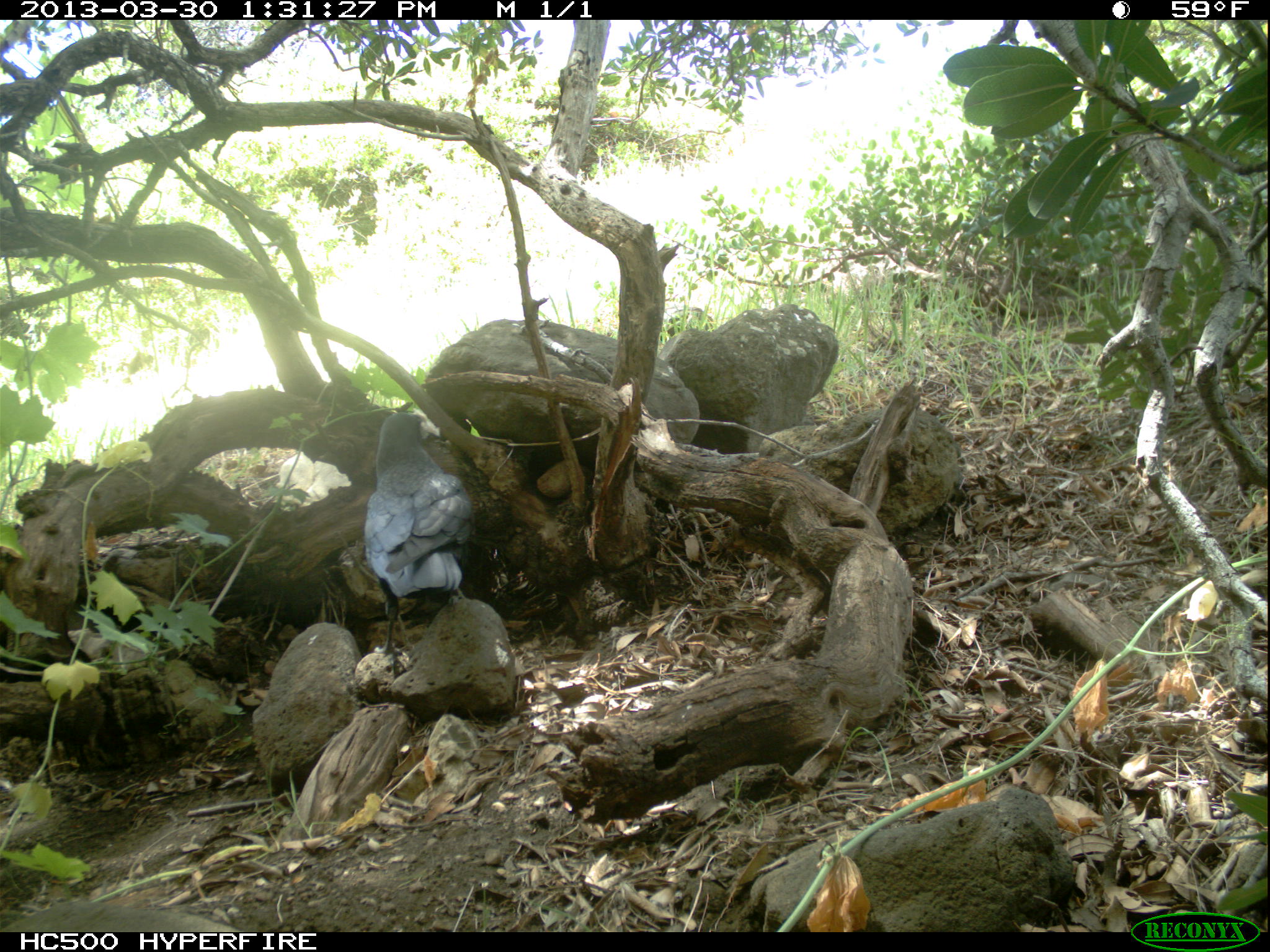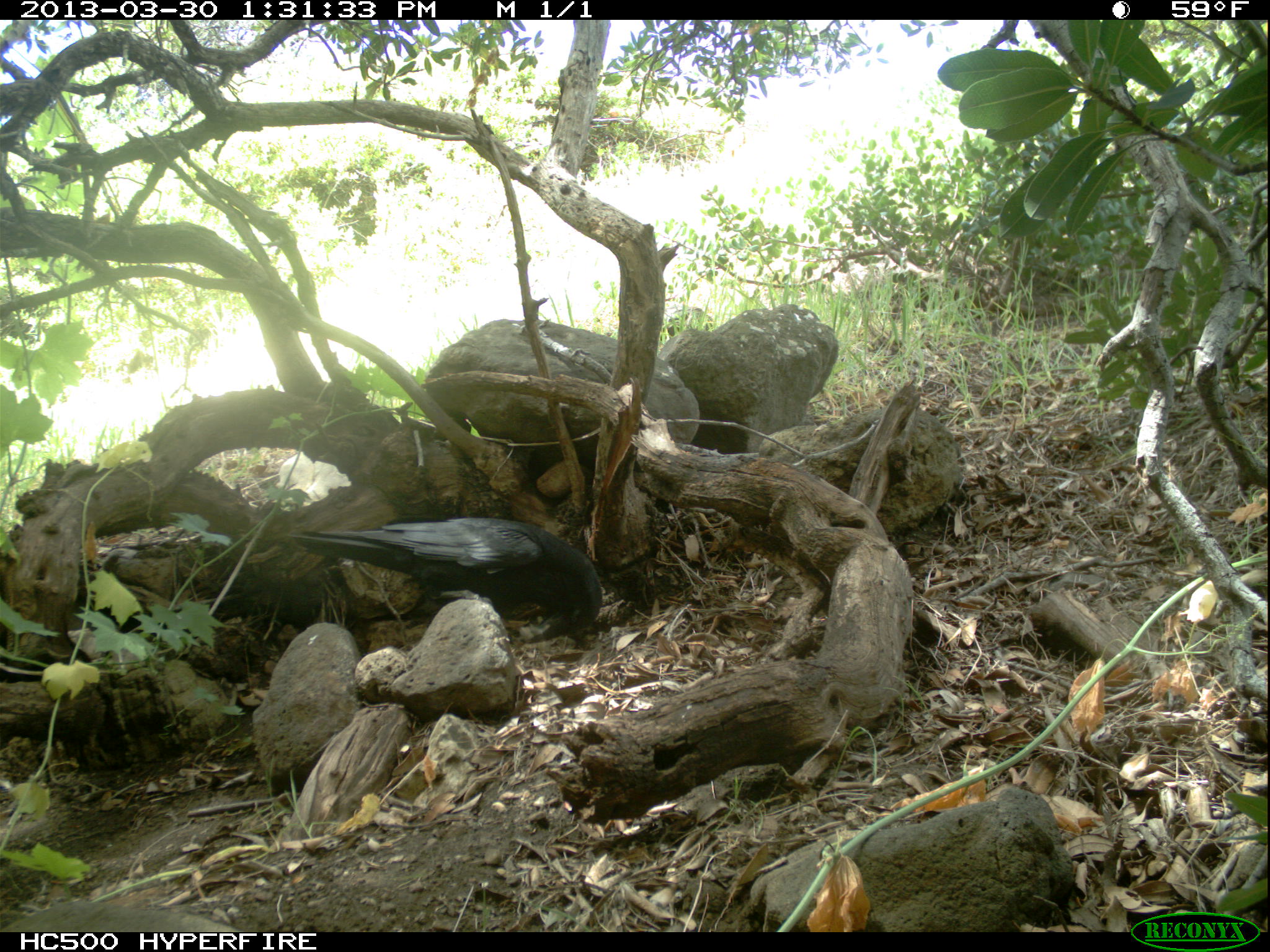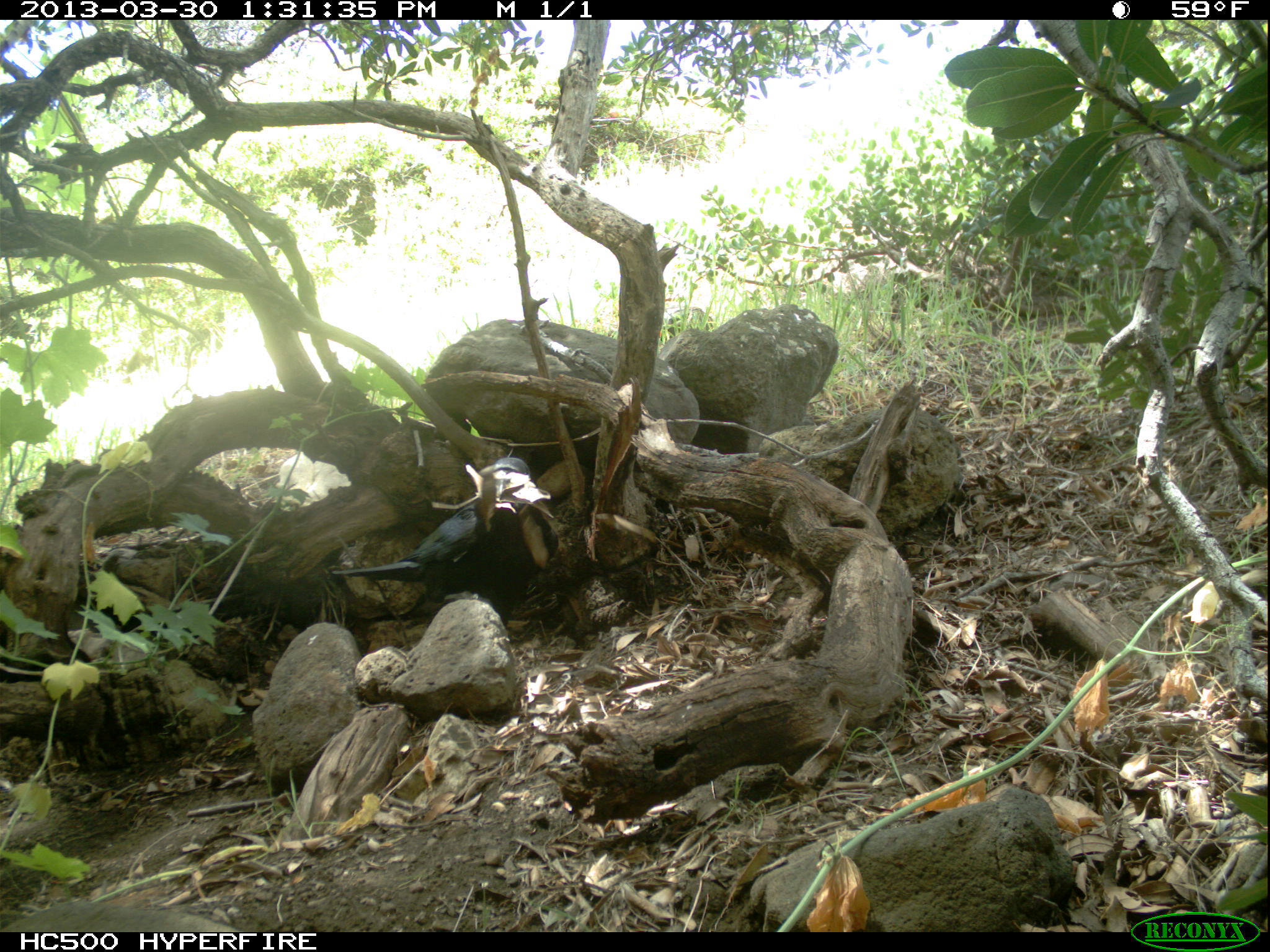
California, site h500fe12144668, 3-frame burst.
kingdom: Animalia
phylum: Chordata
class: Aves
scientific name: Aves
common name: bird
Bird (Aves).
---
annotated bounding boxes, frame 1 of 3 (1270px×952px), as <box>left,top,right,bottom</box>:
bird: <box>365,412,474,665</box>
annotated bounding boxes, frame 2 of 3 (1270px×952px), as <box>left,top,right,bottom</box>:
bird: <box>286,517,602,626</box>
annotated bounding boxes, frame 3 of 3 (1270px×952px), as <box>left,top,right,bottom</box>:
bird: <box>331,456,558,625</box>